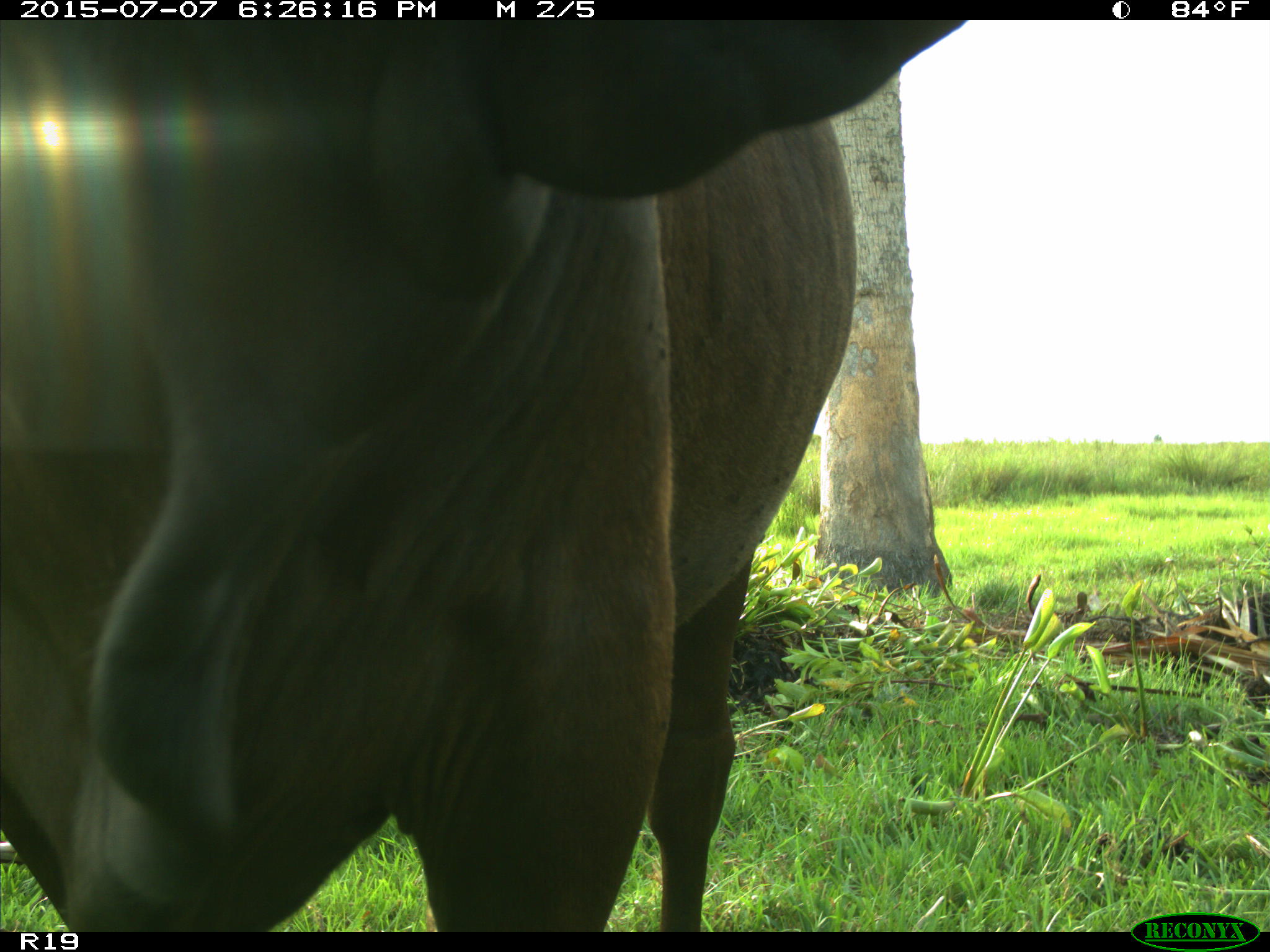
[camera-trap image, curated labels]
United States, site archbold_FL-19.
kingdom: Animalia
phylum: Chordata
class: Mammalia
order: Artiodactyla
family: Bovidae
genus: Bos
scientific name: Bos taurus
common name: domestic cow